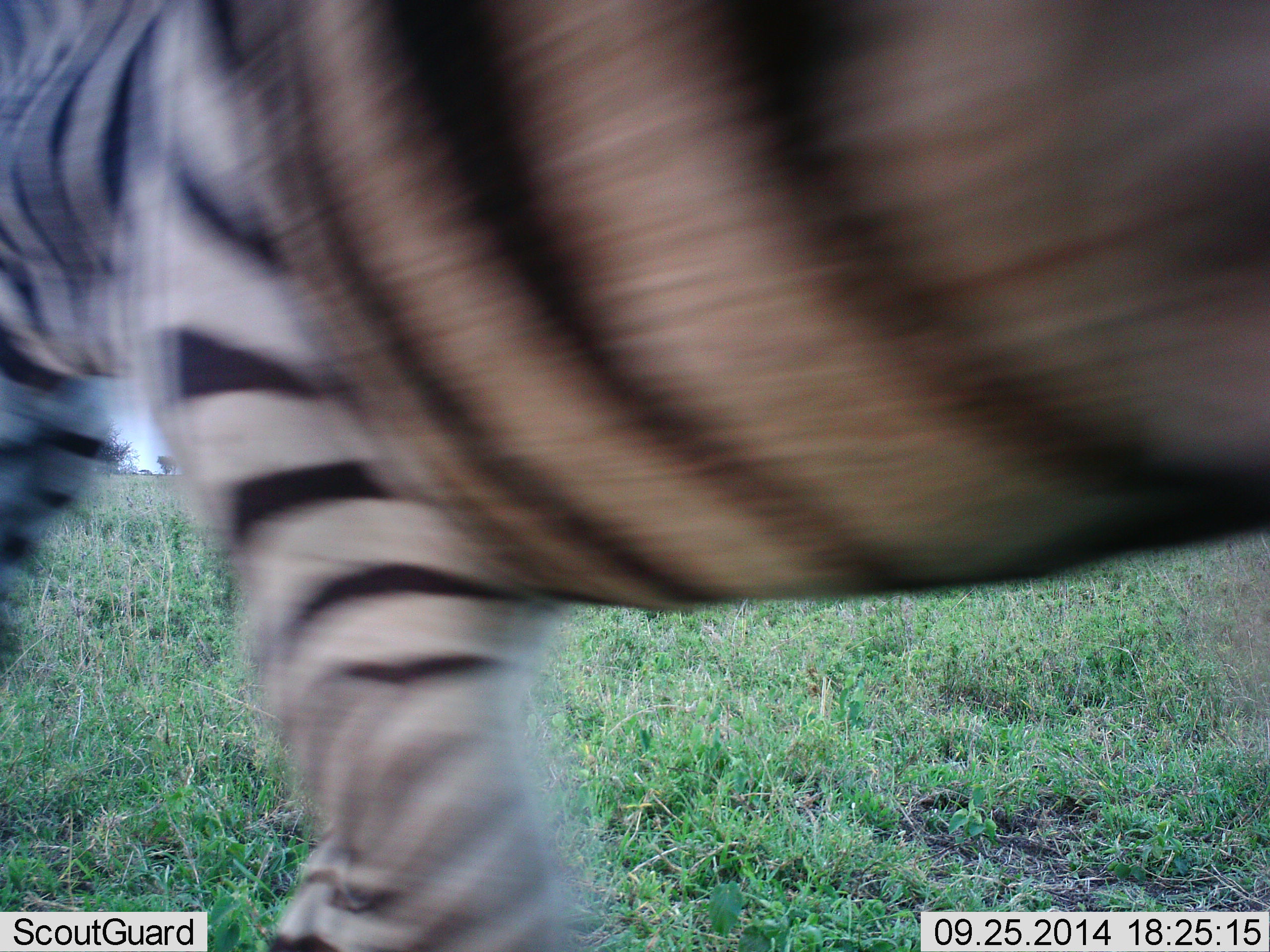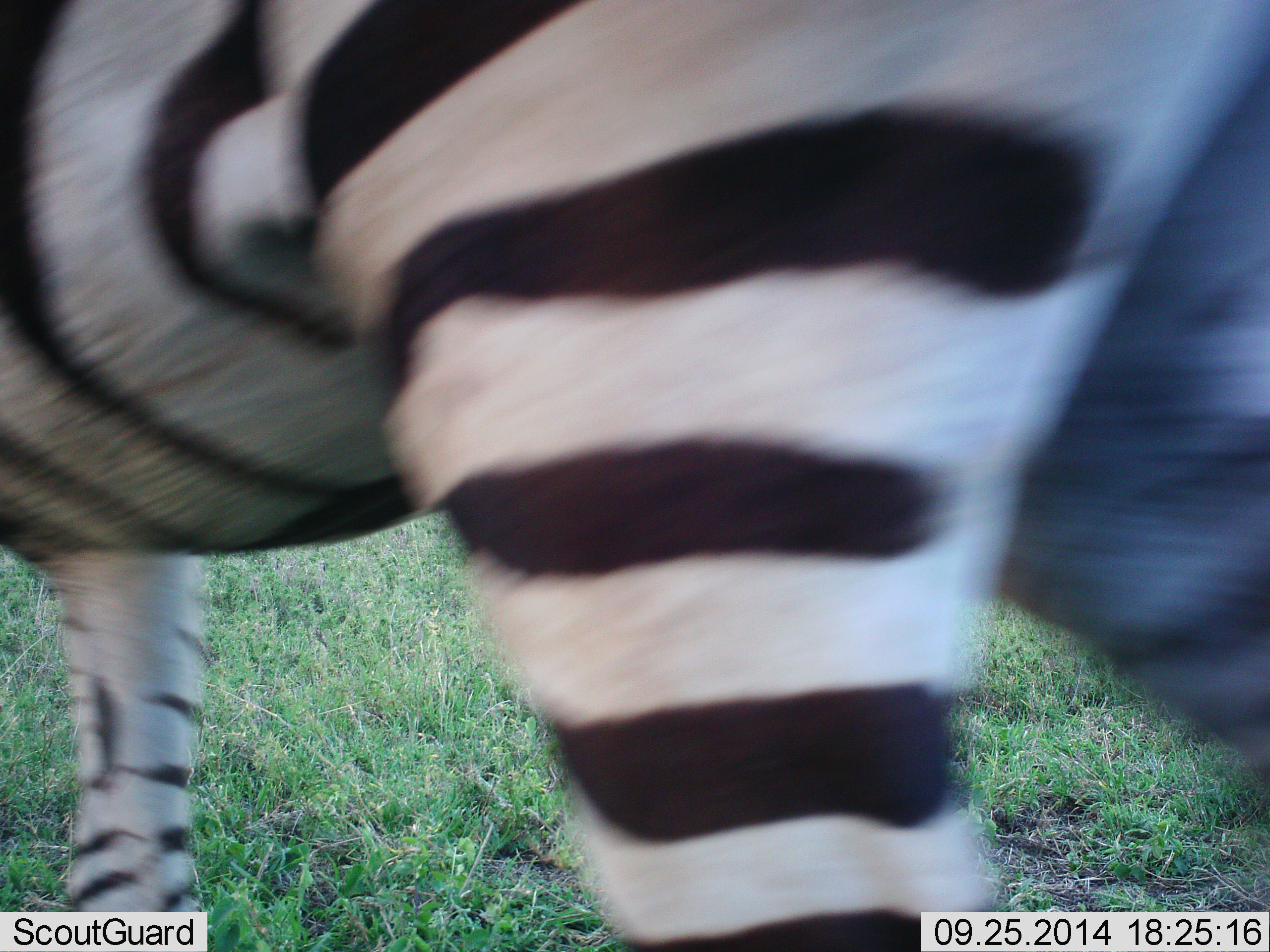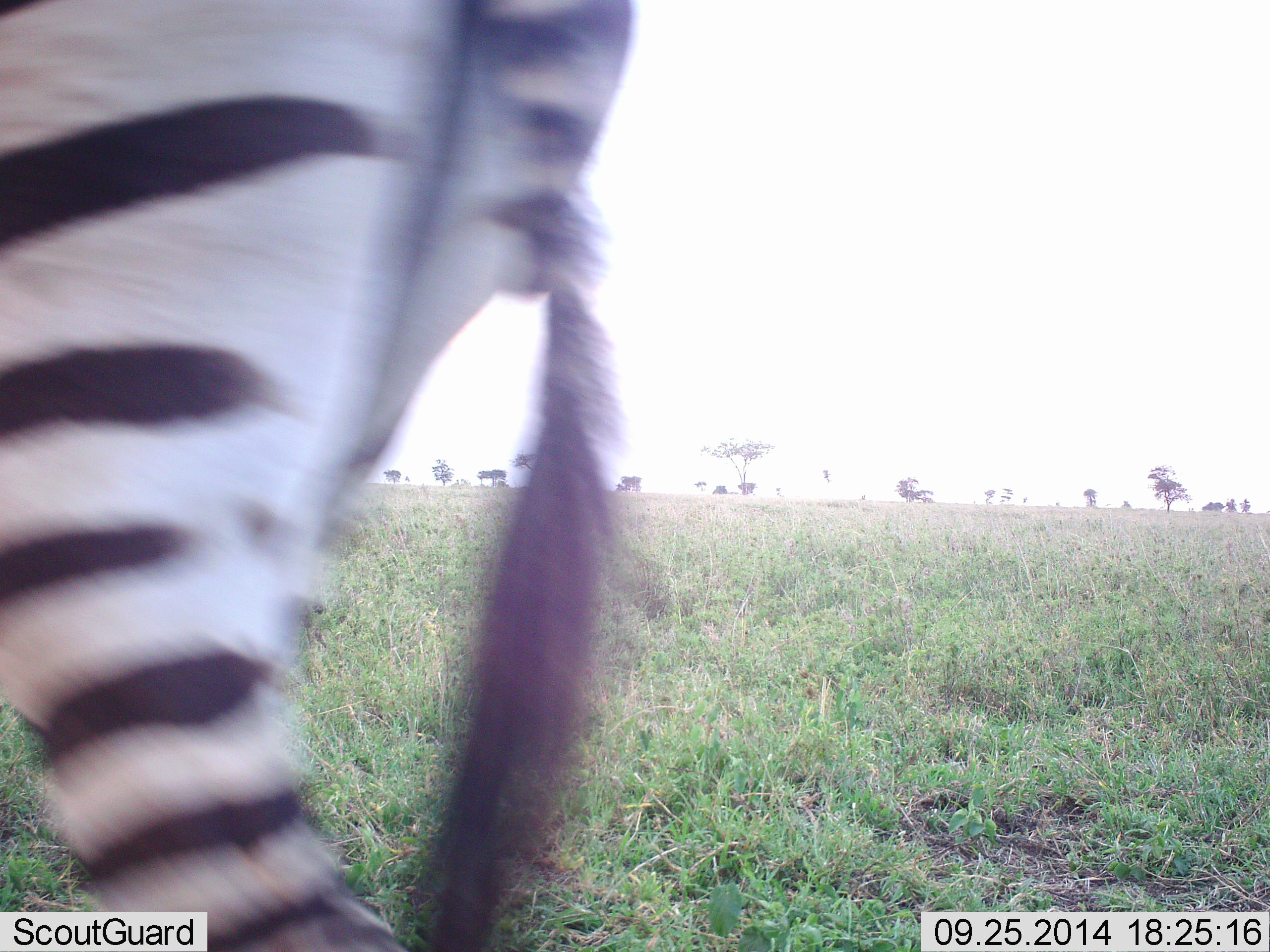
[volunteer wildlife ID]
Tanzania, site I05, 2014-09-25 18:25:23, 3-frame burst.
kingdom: Animalia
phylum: Chordata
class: Mammalia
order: Perissodactyla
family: Equidae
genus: Equus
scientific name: Equus quagga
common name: plains zebra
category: zebra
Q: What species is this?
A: Zebra (plains zebra) (Equus quagga).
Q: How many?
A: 1.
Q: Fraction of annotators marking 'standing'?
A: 10%.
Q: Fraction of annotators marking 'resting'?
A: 0%.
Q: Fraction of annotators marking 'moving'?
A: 90%.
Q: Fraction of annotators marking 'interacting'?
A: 0%.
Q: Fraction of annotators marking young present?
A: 0%.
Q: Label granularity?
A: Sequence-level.